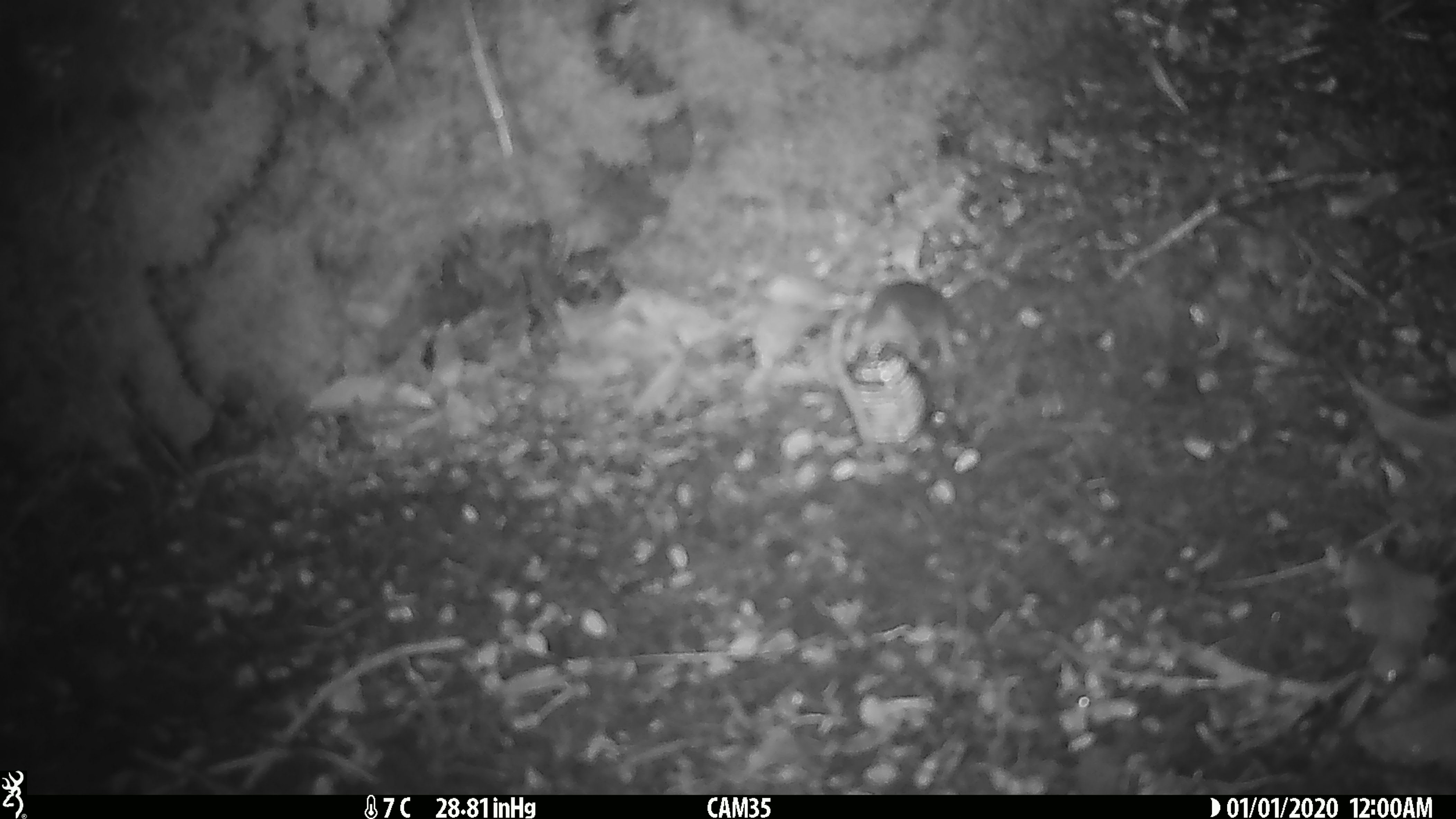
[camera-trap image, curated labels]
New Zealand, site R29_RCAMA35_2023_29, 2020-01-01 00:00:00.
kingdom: Animalia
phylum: Chordata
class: Mammalia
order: Rodentia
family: Muridae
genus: Mus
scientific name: Mus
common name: mouse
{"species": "mouse (Mus)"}